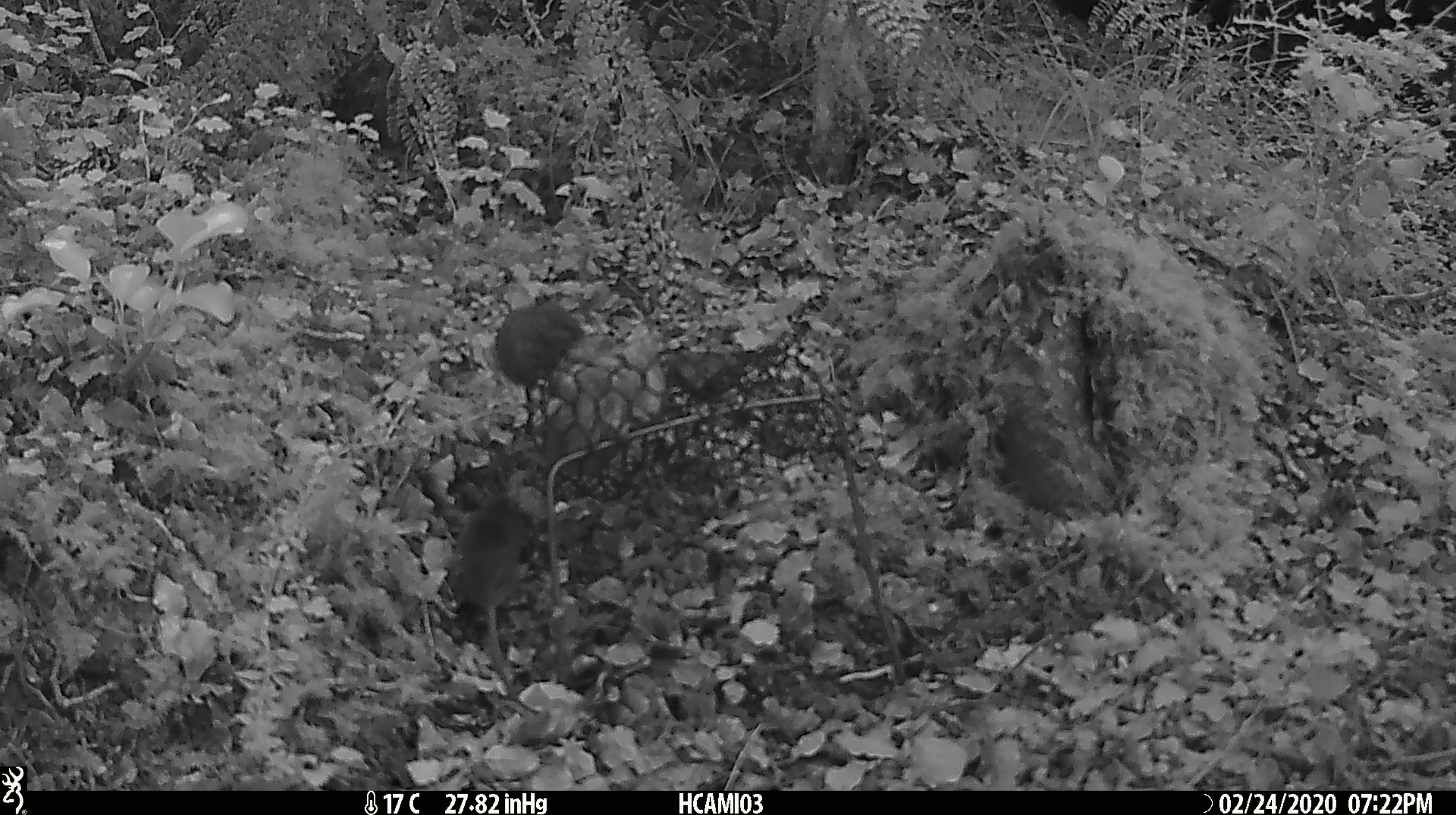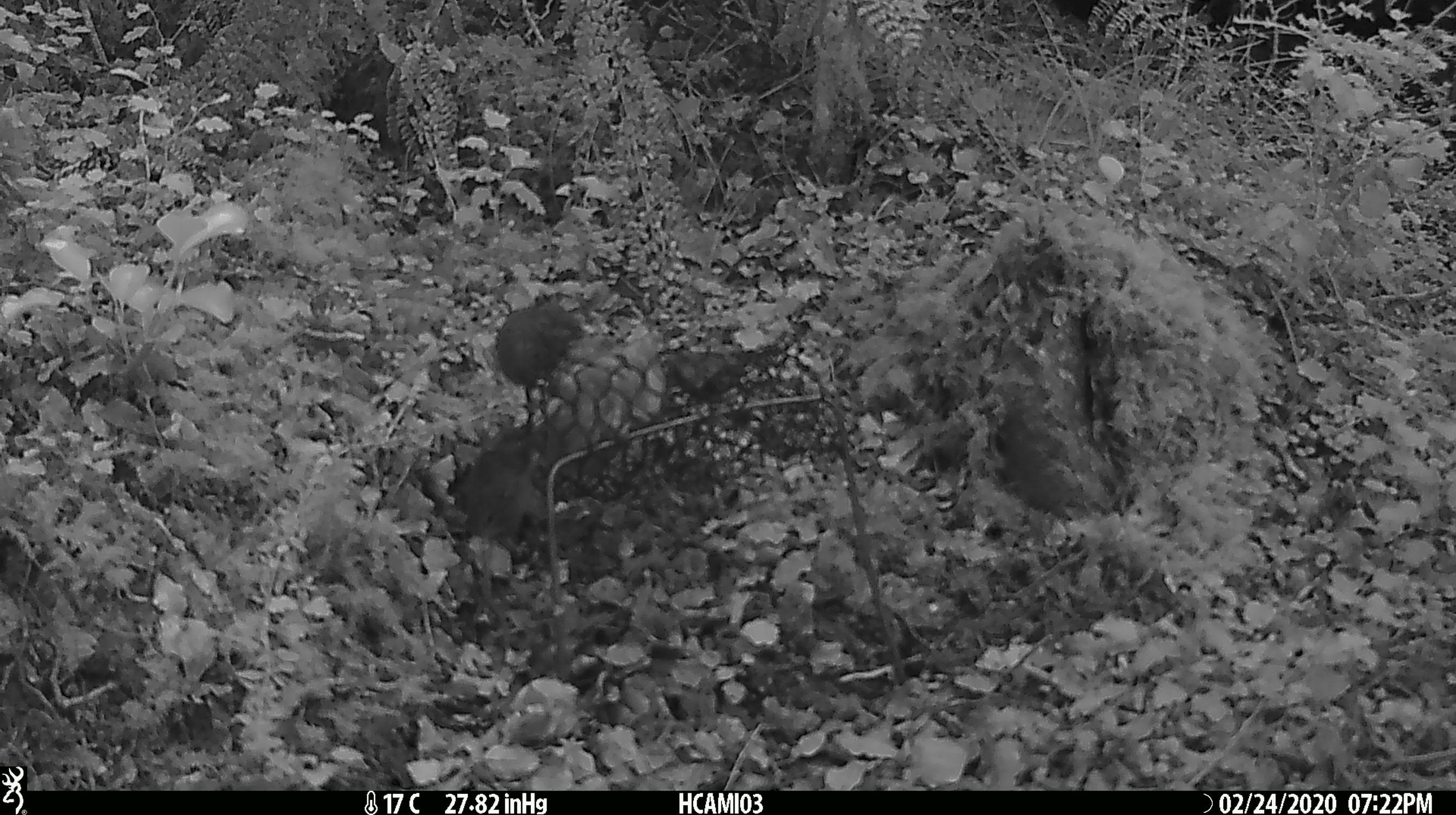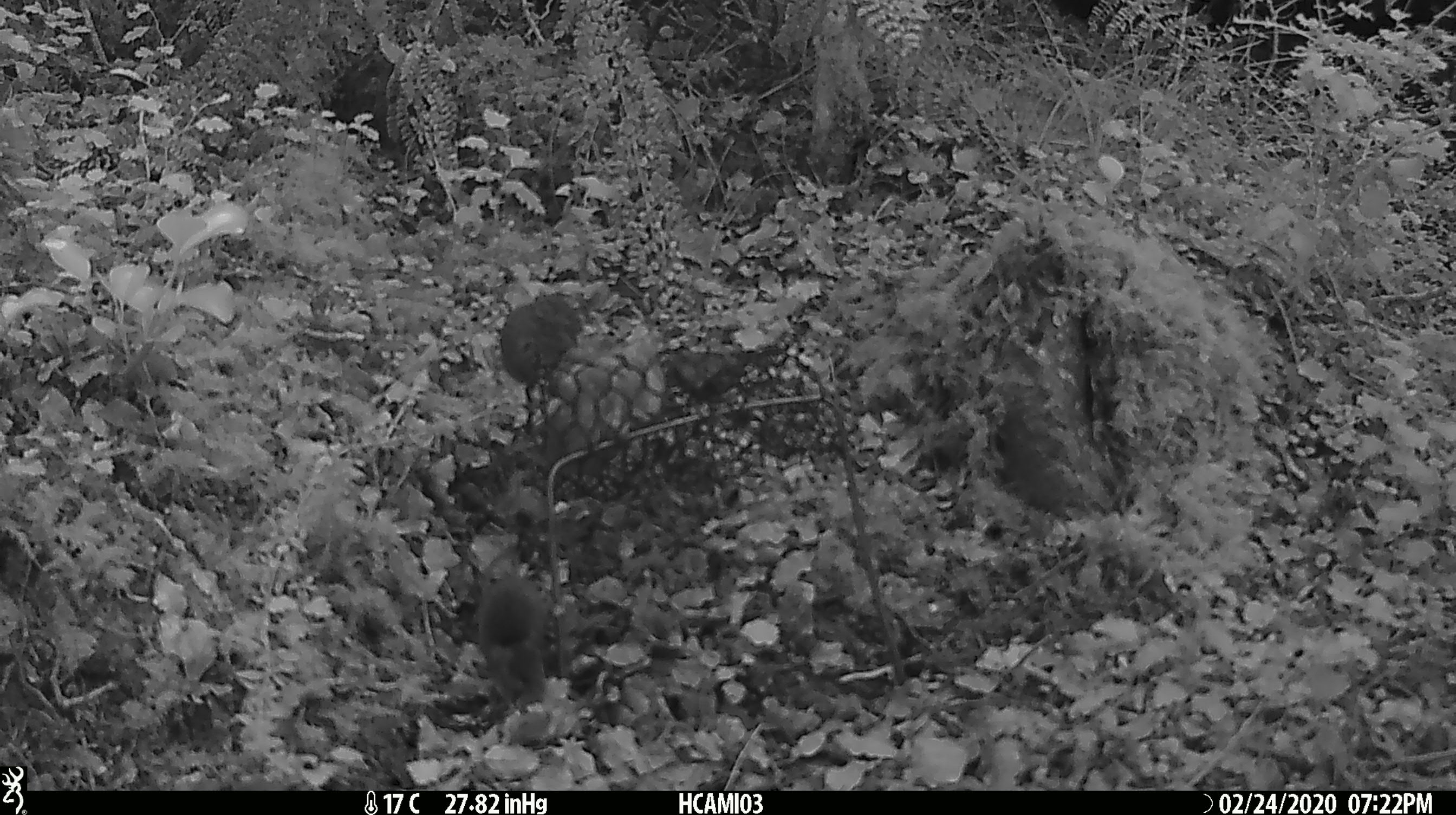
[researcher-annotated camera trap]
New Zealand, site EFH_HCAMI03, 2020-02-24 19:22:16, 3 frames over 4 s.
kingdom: Animalia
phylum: Chordata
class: Mammalia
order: Rodentia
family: Muridae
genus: Mus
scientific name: Mus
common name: mouse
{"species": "mouse (Mus)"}